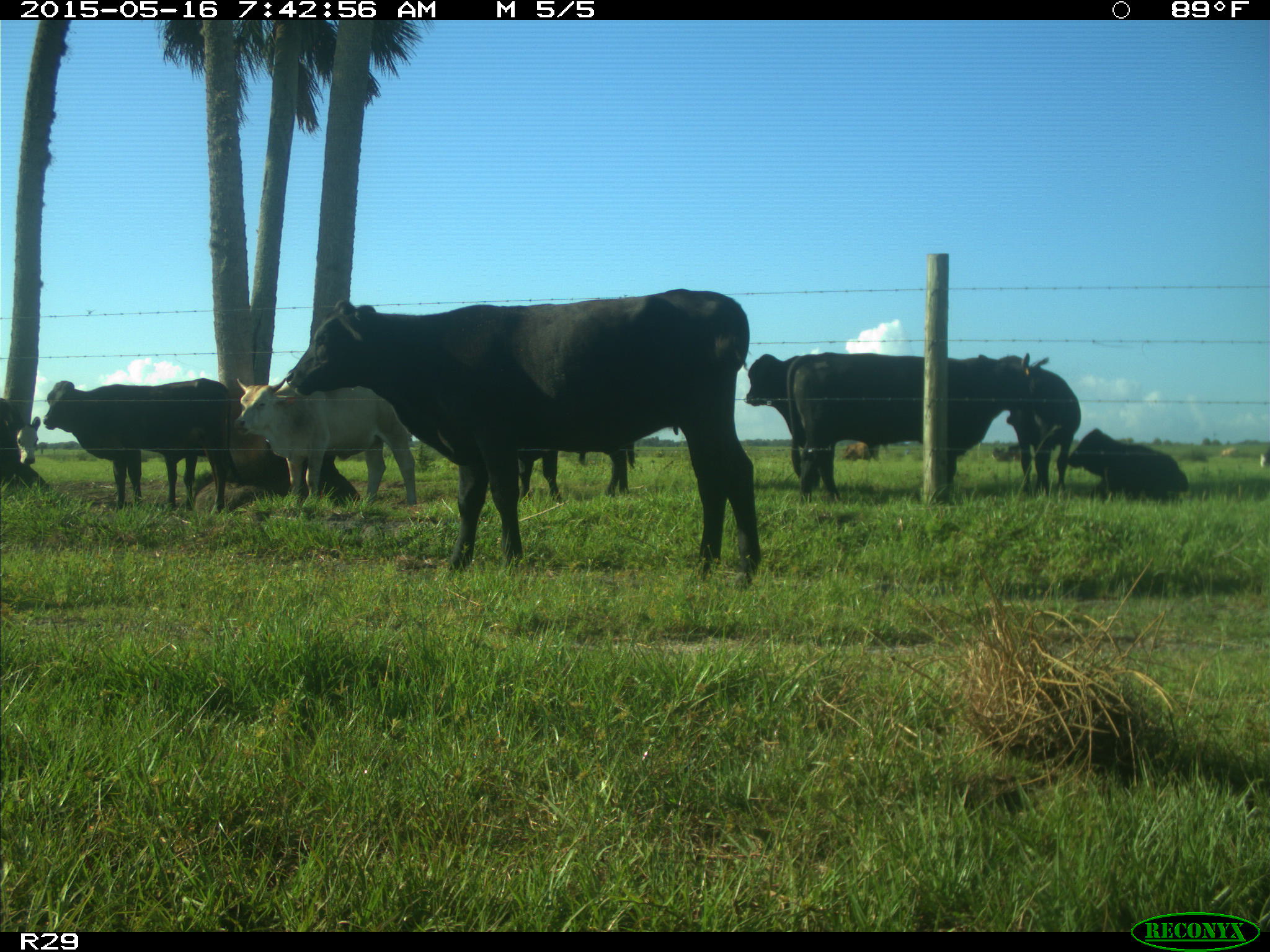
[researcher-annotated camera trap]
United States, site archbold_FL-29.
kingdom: Animalia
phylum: Chordata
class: Mammalia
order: Artiodactyla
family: Bovidae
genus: Bos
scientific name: Bos taurus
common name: domestic cow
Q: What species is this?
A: Bos taurus (domestic cow).